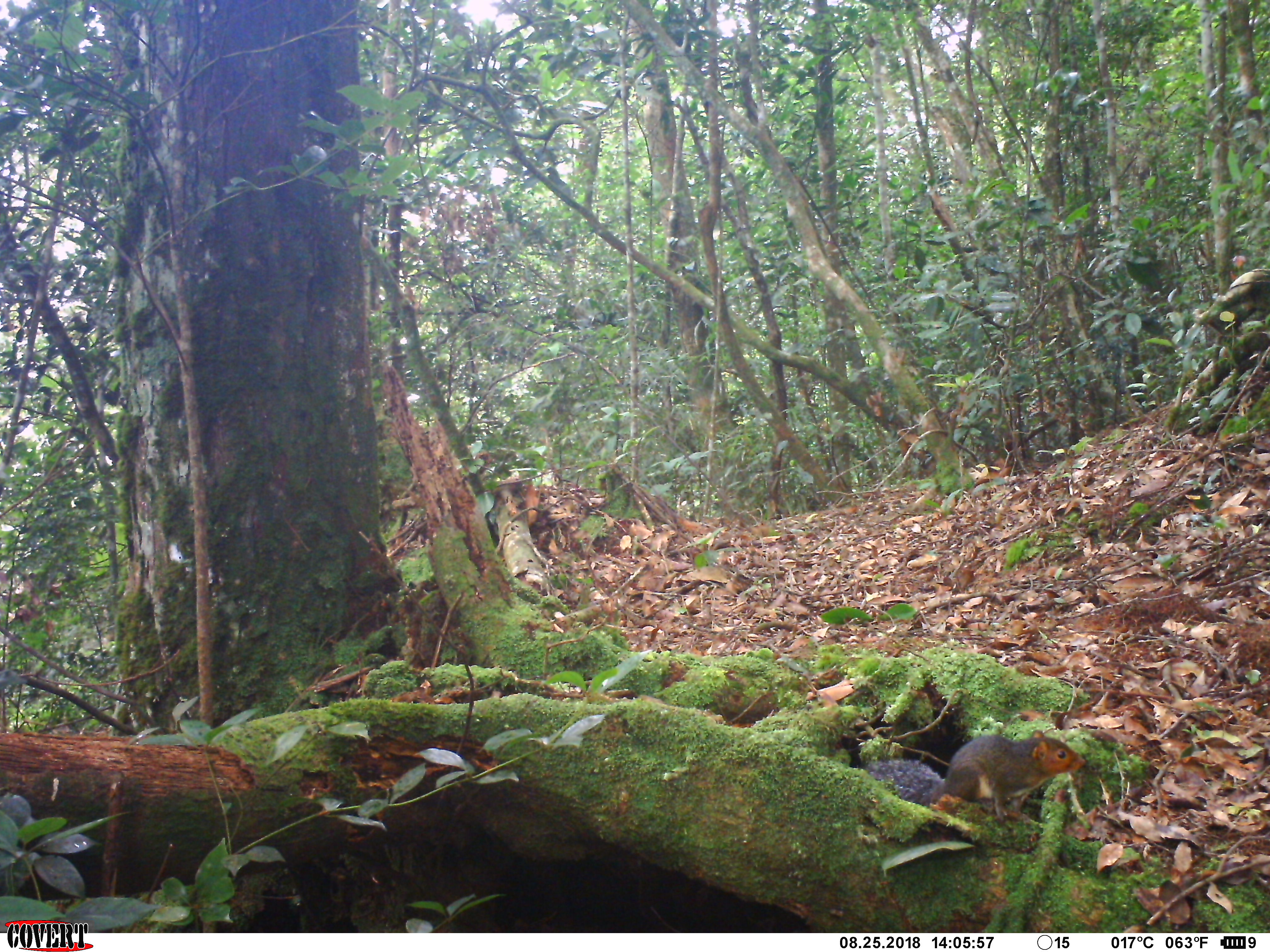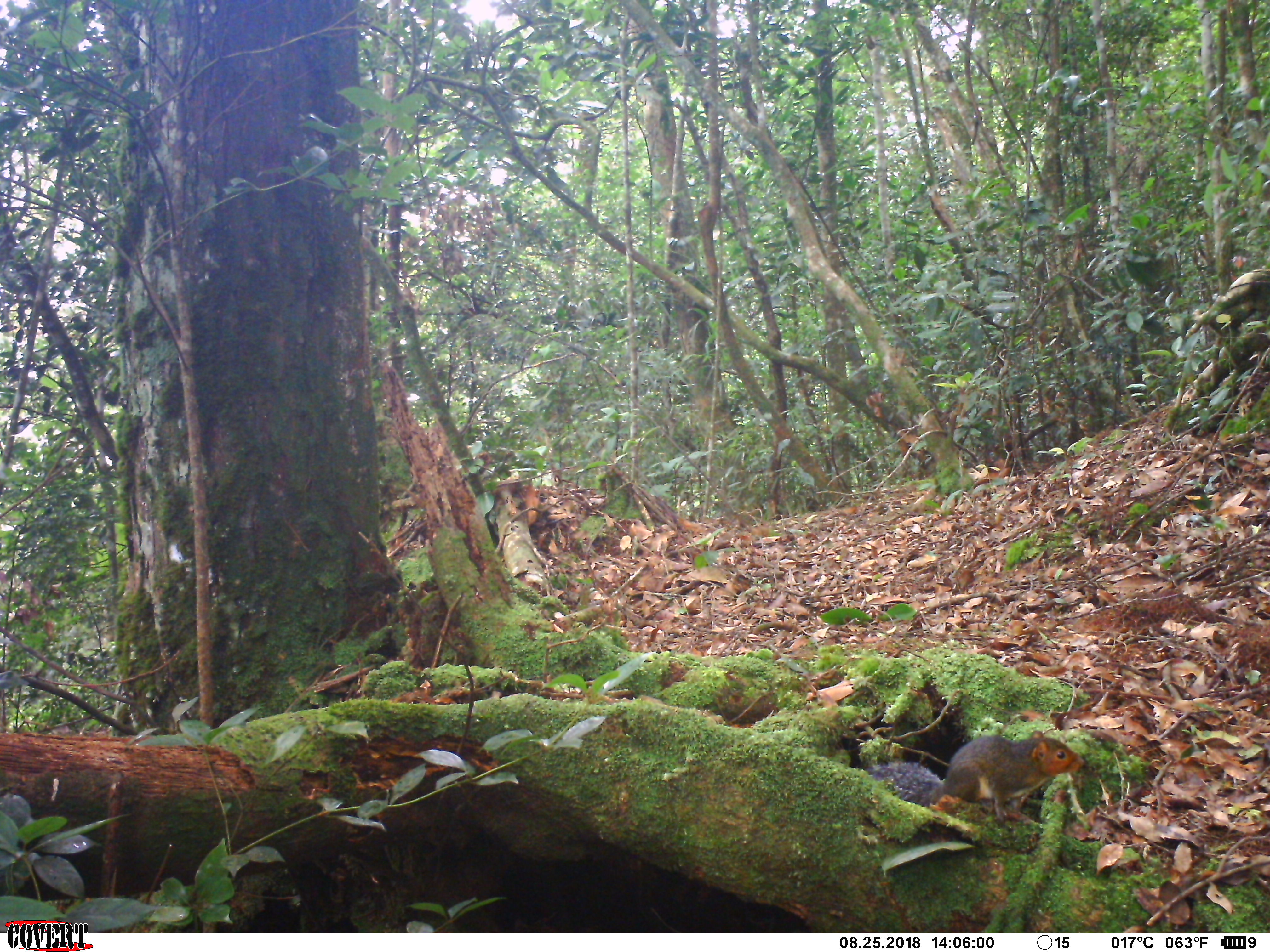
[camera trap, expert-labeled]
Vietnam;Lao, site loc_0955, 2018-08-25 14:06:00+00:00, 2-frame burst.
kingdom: Animalia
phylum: Chordata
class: Mammalia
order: Rodentia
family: Sciuridae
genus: Dremomys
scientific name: Dremomys rufigenis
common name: red-cheeked squirrel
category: red cheeked squirrel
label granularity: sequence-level